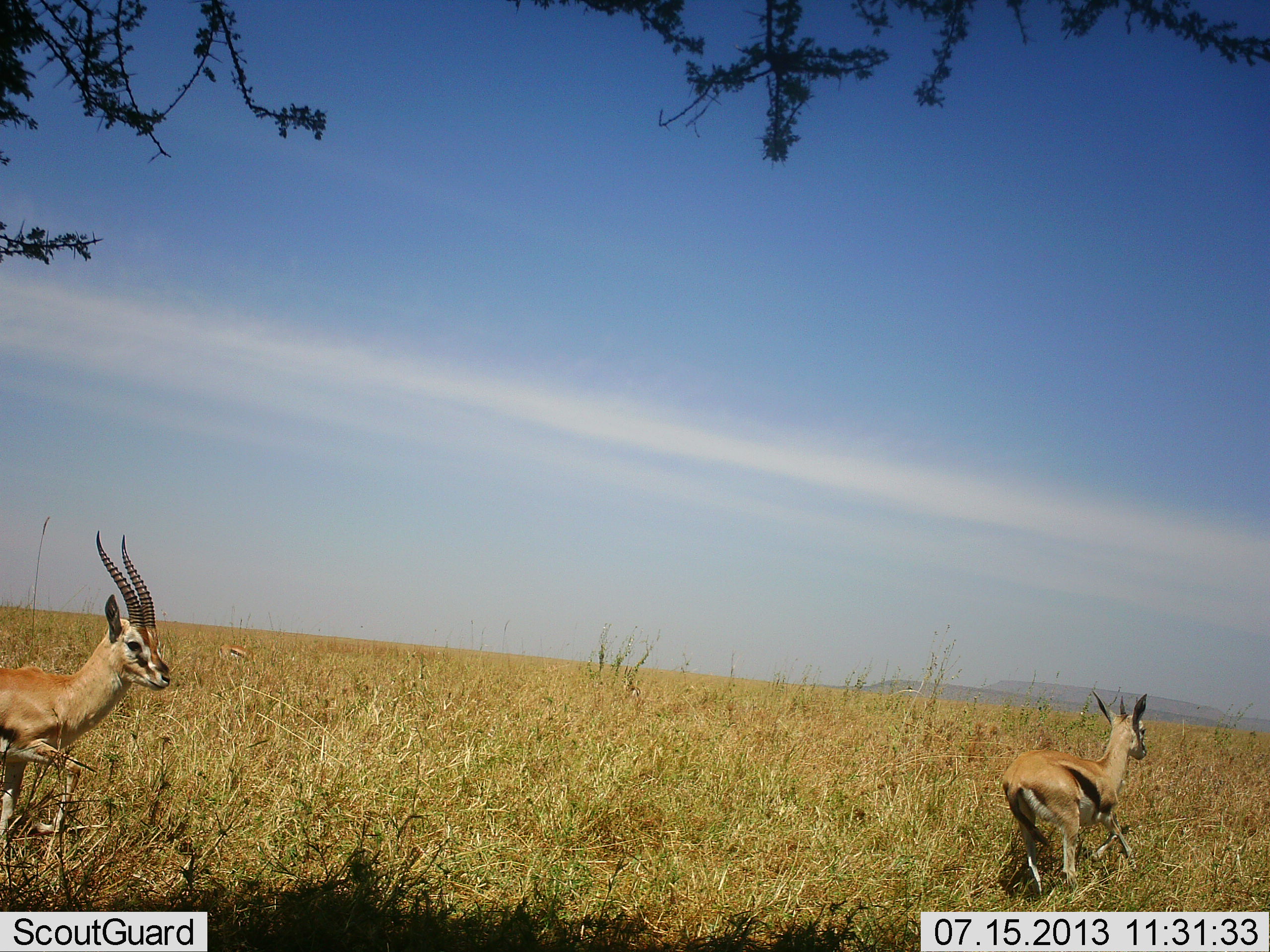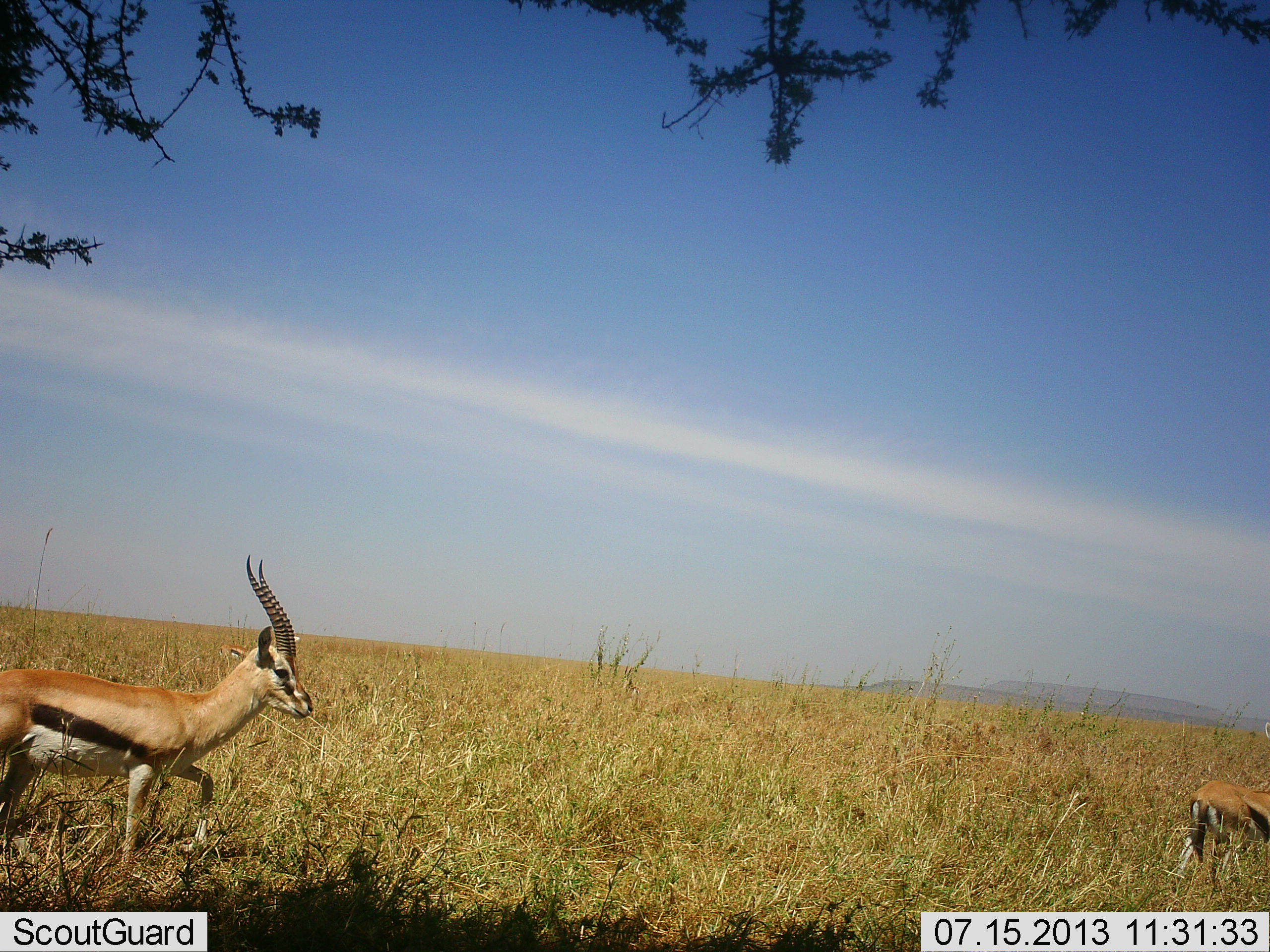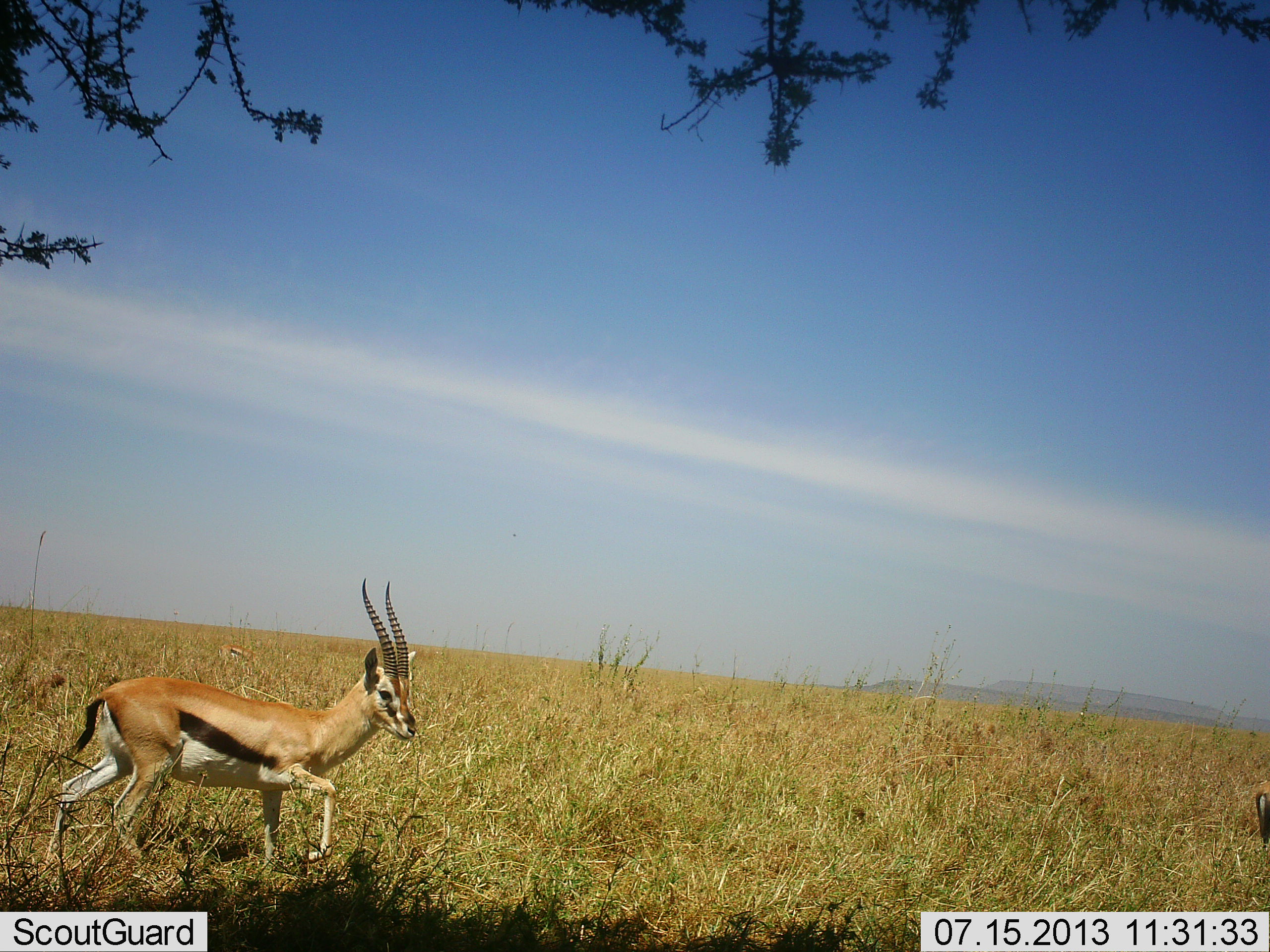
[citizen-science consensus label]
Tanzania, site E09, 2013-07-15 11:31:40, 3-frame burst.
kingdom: Animalia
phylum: Chordata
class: Mammalia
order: Artiodactyla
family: Bovidae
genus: Eudorcas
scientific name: Eudorcas thomsonii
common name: thomson's gazelle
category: gazellethomsons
Gazellethomsons (thomson's gazelle) (Eudorcas thomsonii), count 2. Behavior (volunteer vote fractions): standing 20%, resting 0%, moving 100%, interacting 0%. Young present (vote fraction): 10%. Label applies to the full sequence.